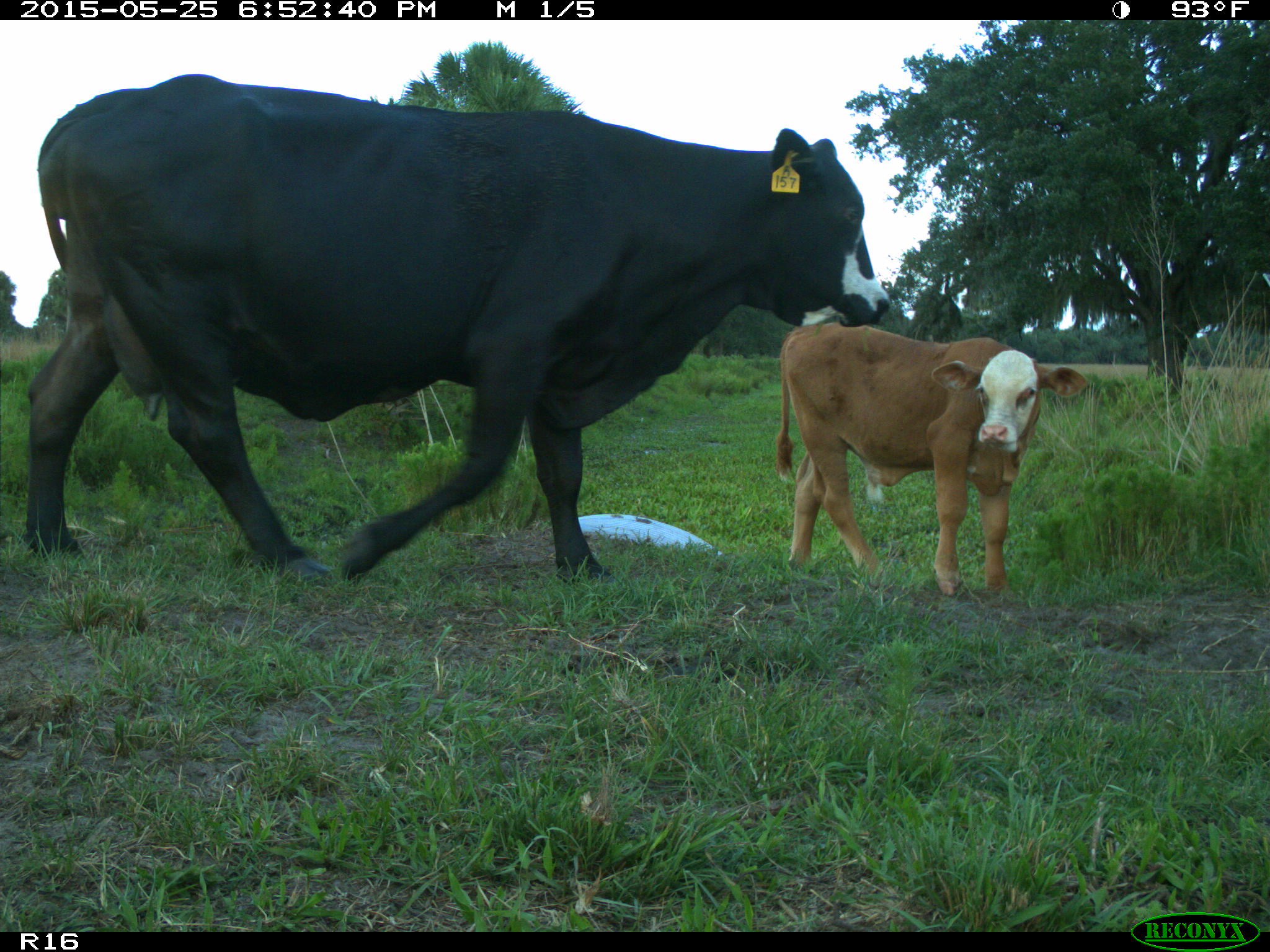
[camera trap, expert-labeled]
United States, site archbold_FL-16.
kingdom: Animalia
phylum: Chordata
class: Mammalia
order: Artiodactyla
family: Bovidae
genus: Bos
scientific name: Bos taurus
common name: domestic cow